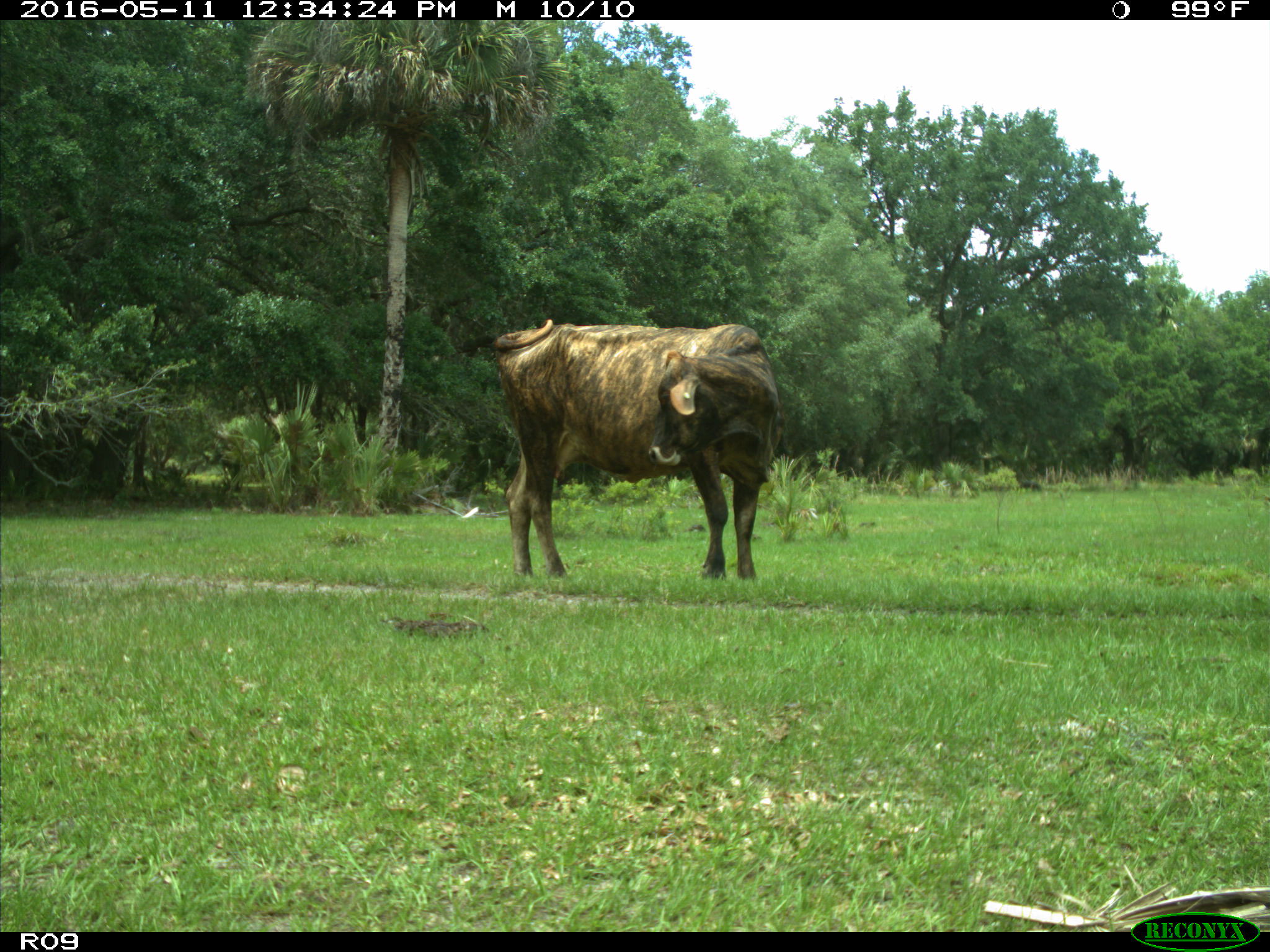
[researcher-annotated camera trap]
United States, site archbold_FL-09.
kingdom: Animalia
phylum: Chordata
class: Mammalia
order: Artiodactyla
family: Bovidae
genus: Bos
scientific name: Bos taurus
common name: domestic cow